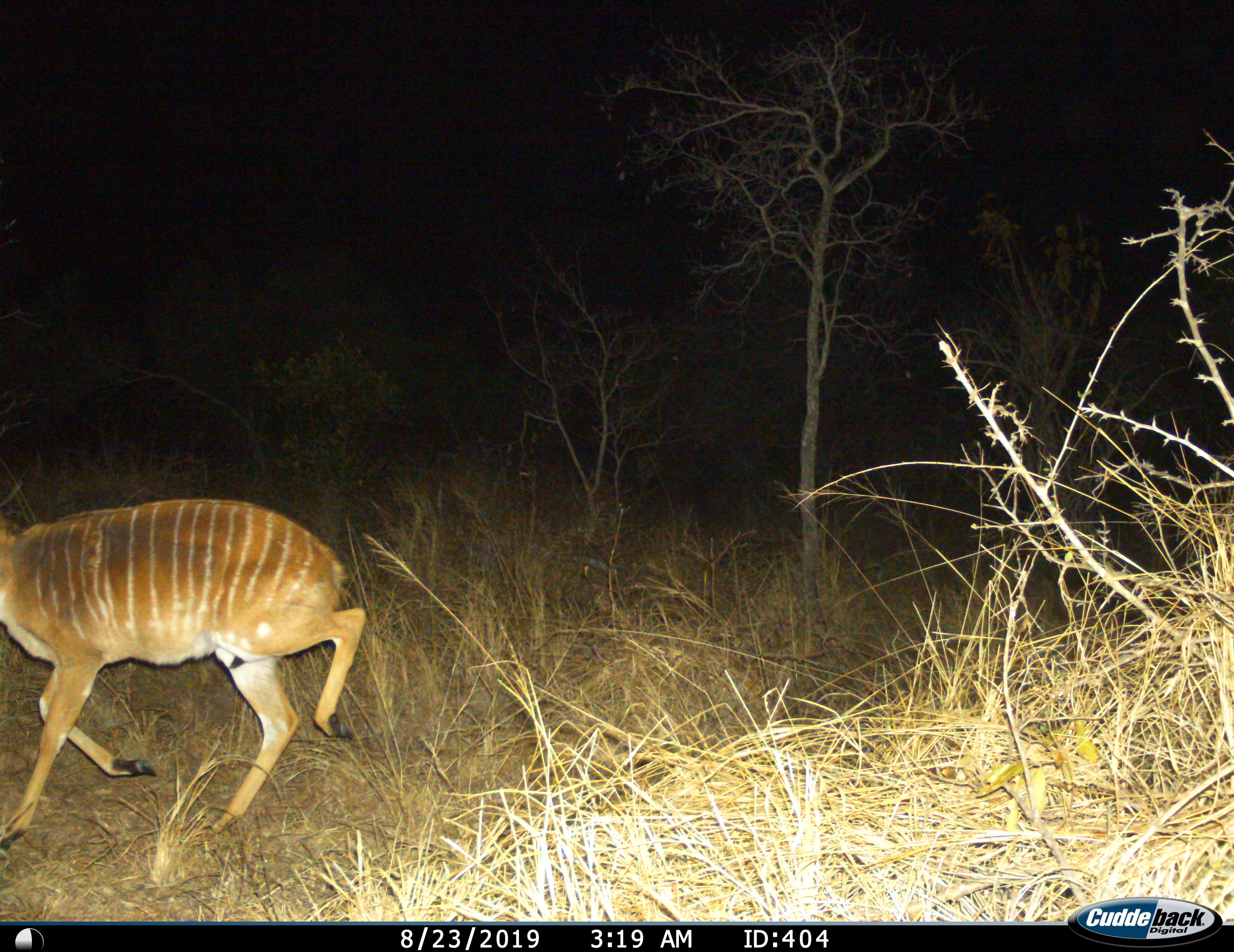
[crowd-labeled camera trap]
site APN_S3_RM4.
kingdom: Animalia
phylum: Chordata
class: Mammalia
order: Artiodactyla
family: Bovidae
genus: Tragelaphus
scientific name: Tragelaphus angasii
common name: nyala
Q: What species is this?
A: Nyala (Tragelaphus angasii).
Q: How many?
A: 1.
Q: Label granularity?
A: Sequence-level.